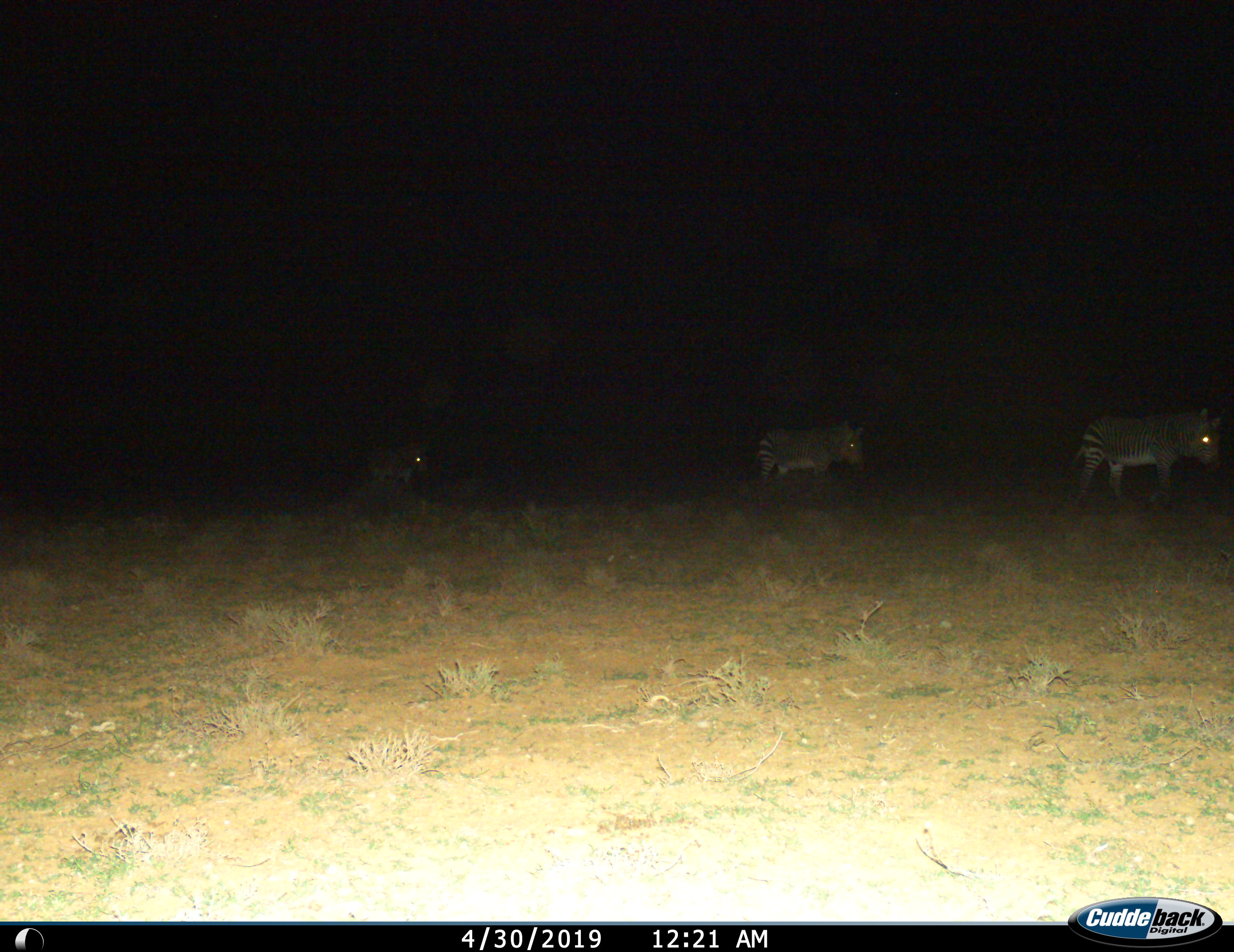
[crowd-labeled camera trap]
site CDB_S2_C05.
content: unidentified animal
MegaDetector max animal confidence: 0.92